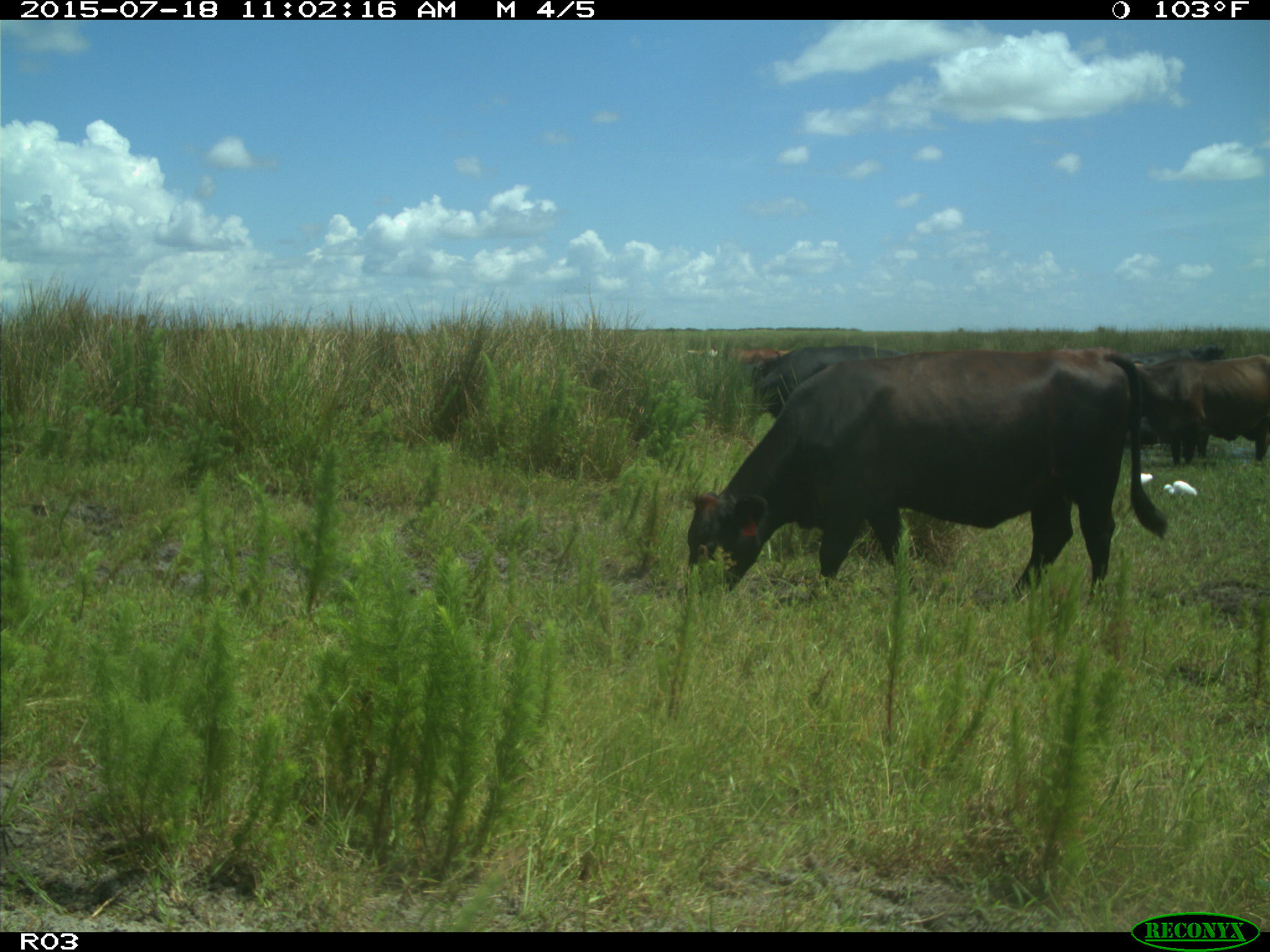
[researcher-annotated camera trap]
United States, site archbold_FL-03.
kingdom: Animalia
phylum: Chordata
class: Mammalia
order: Artiodactyla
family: Bovidae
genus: Bos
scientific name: Bos taurus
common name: domestic cow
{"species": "Bos taurus (domestic cow)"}